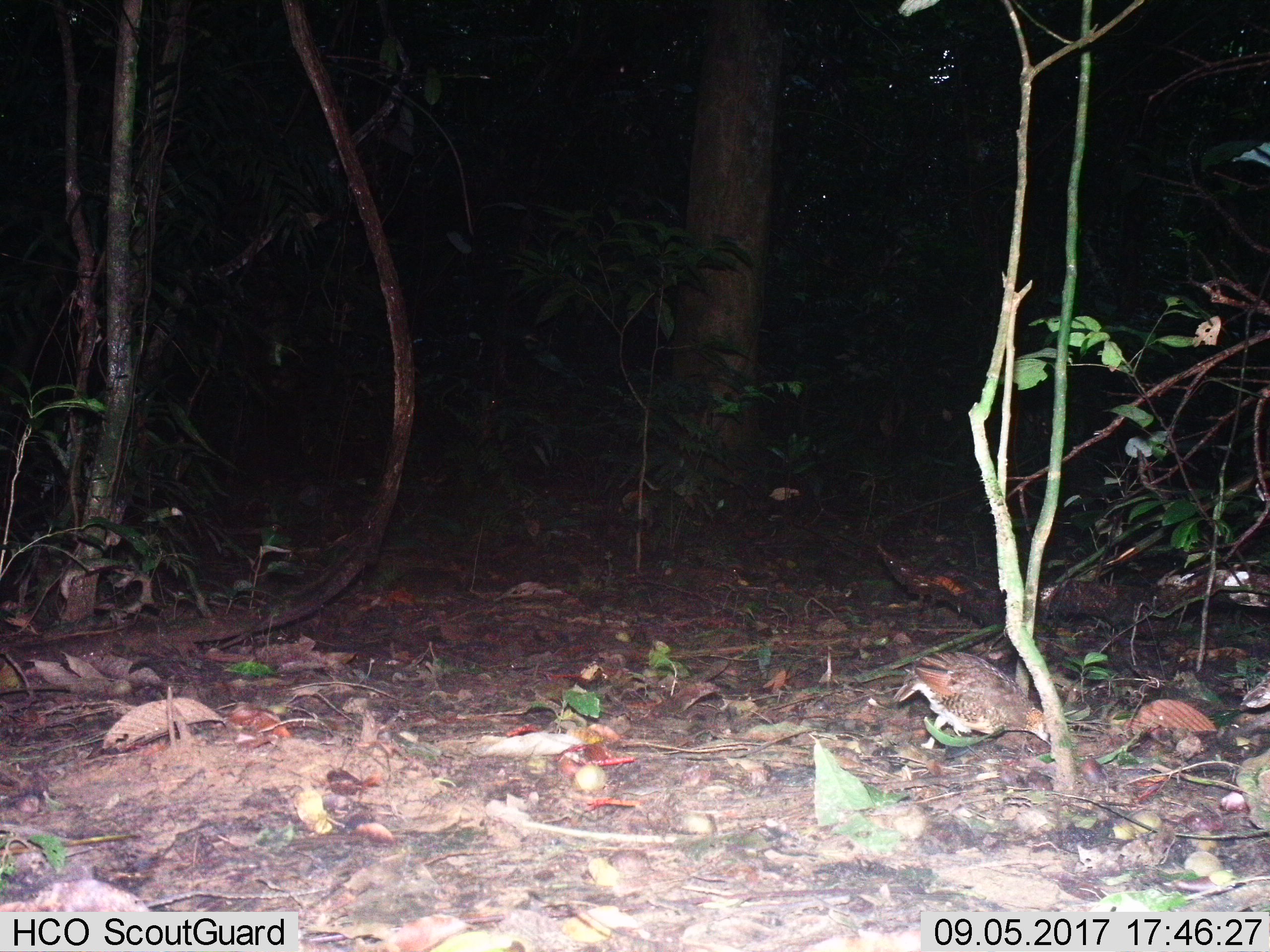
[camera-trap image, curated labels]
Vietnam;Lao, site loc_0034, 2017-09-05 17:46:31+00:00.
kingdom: Animalia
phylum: Chordata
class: Aves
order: Galliformes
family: Phasianidae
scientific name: Phasianidae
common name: partridge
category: unidentified partridge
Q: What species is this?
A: Unidentified partridge (partridge) (Phasianidae).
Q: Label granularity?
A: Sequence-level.